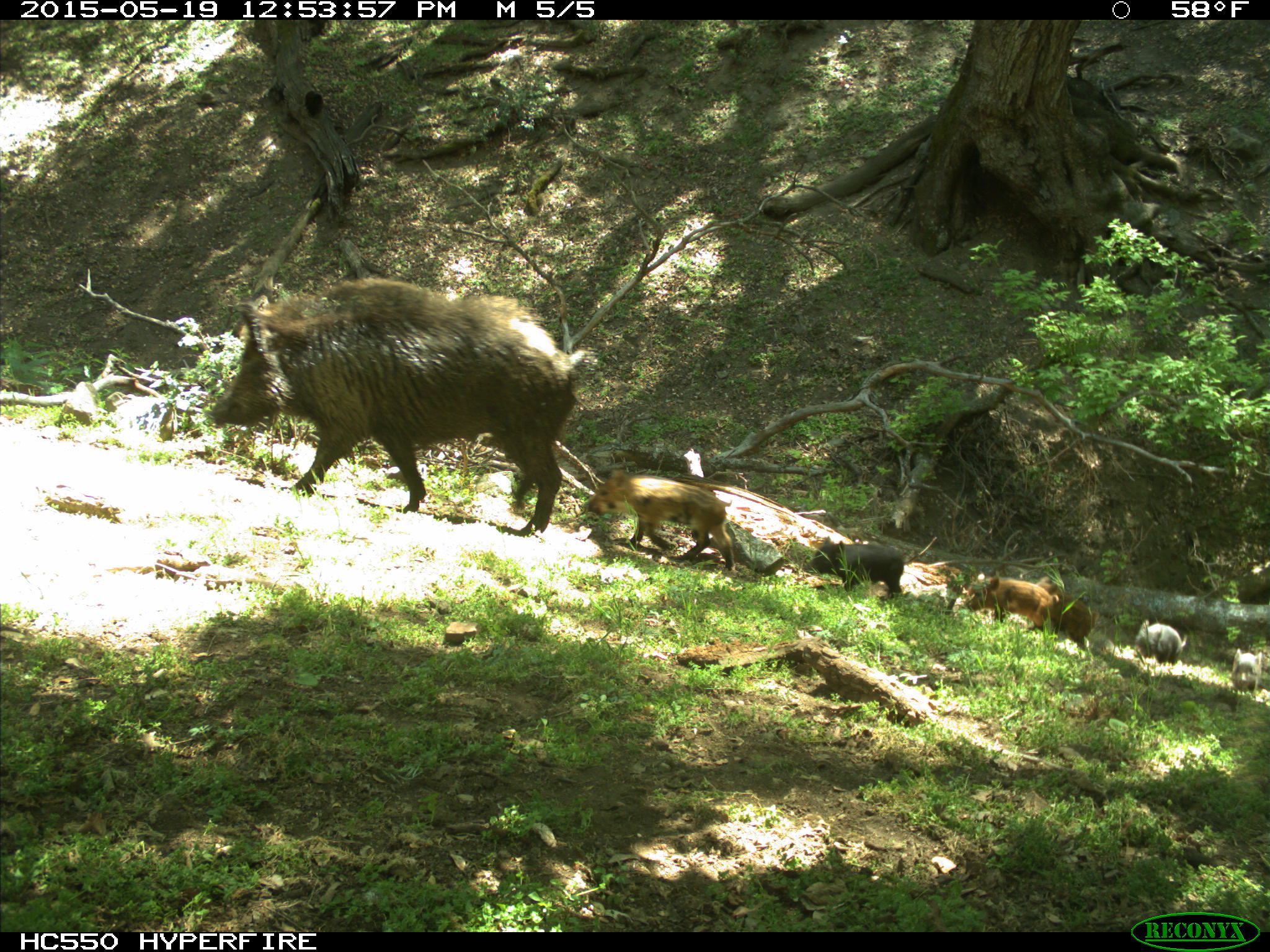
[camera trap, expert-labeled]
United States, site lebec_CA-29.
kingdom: Animalia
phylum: Chordata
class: Mammalia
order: Artiodactyla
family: Suidae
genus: Sus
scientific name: Sus scrofa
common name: wild boar